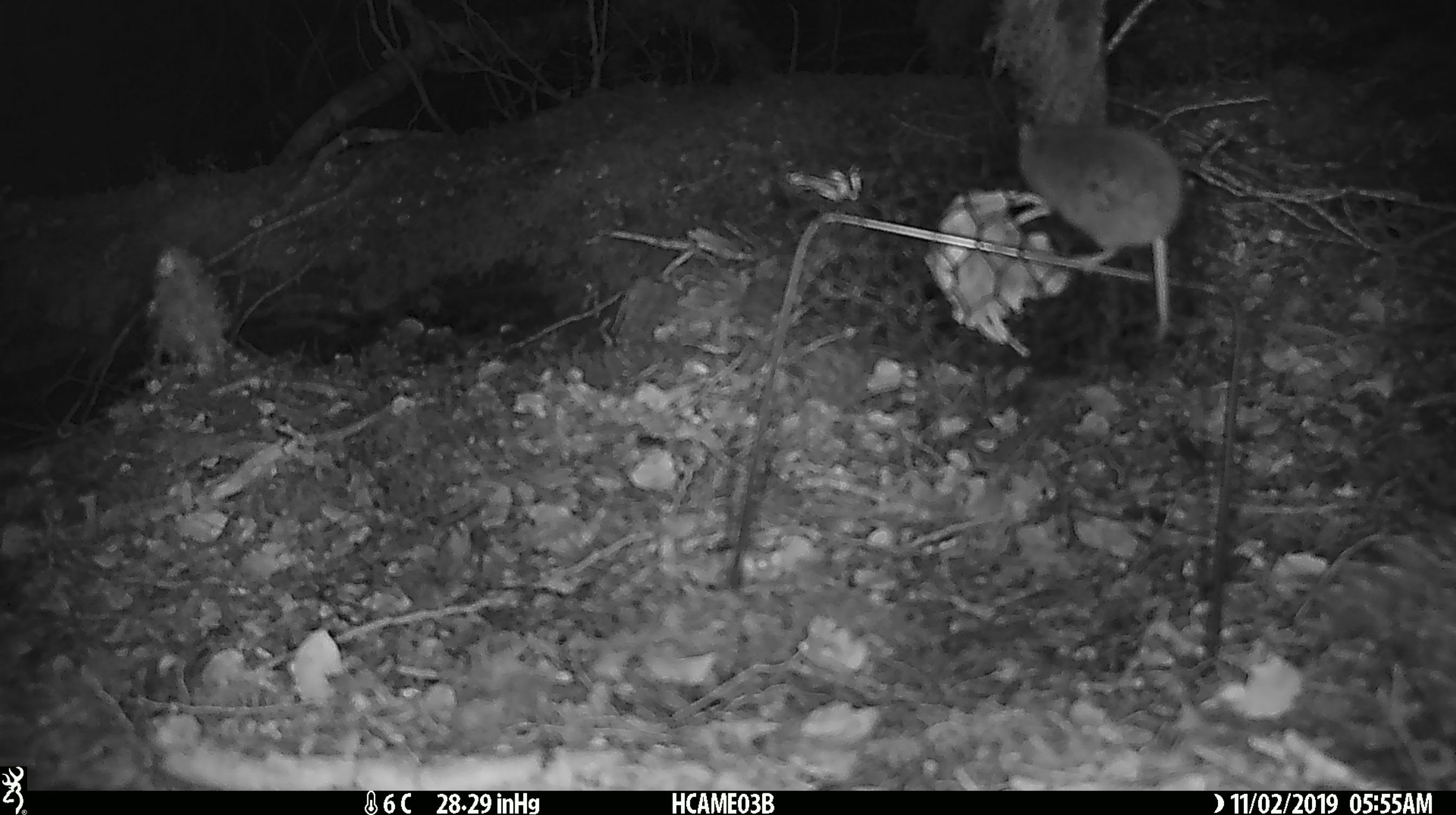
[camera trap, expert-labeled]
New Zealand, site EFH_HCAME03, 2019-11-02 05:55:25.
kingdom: Animalia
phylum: Chordata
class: Mammalia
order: Rodentia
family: Muridae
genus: Mus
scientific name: Mus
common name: mouse